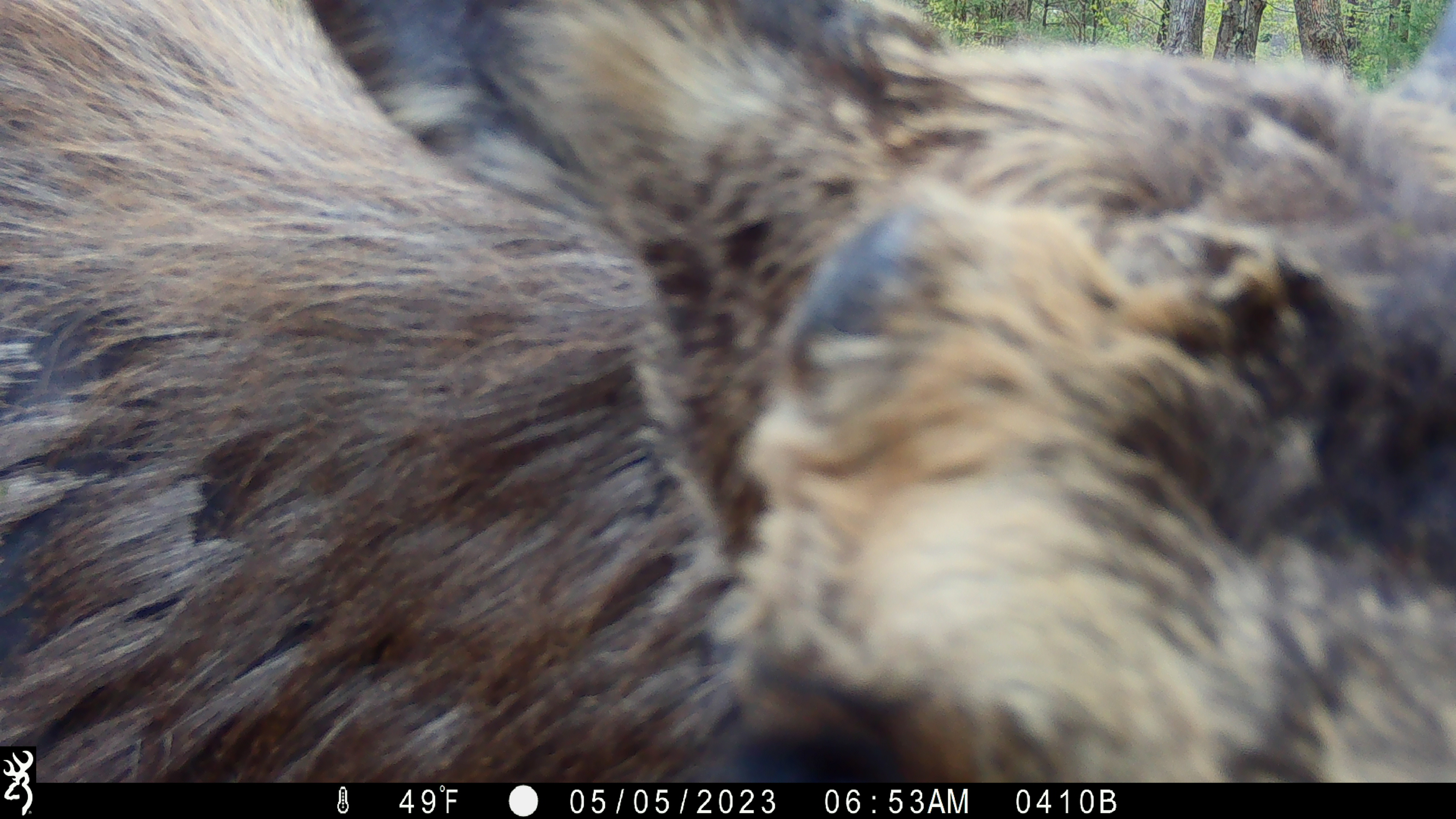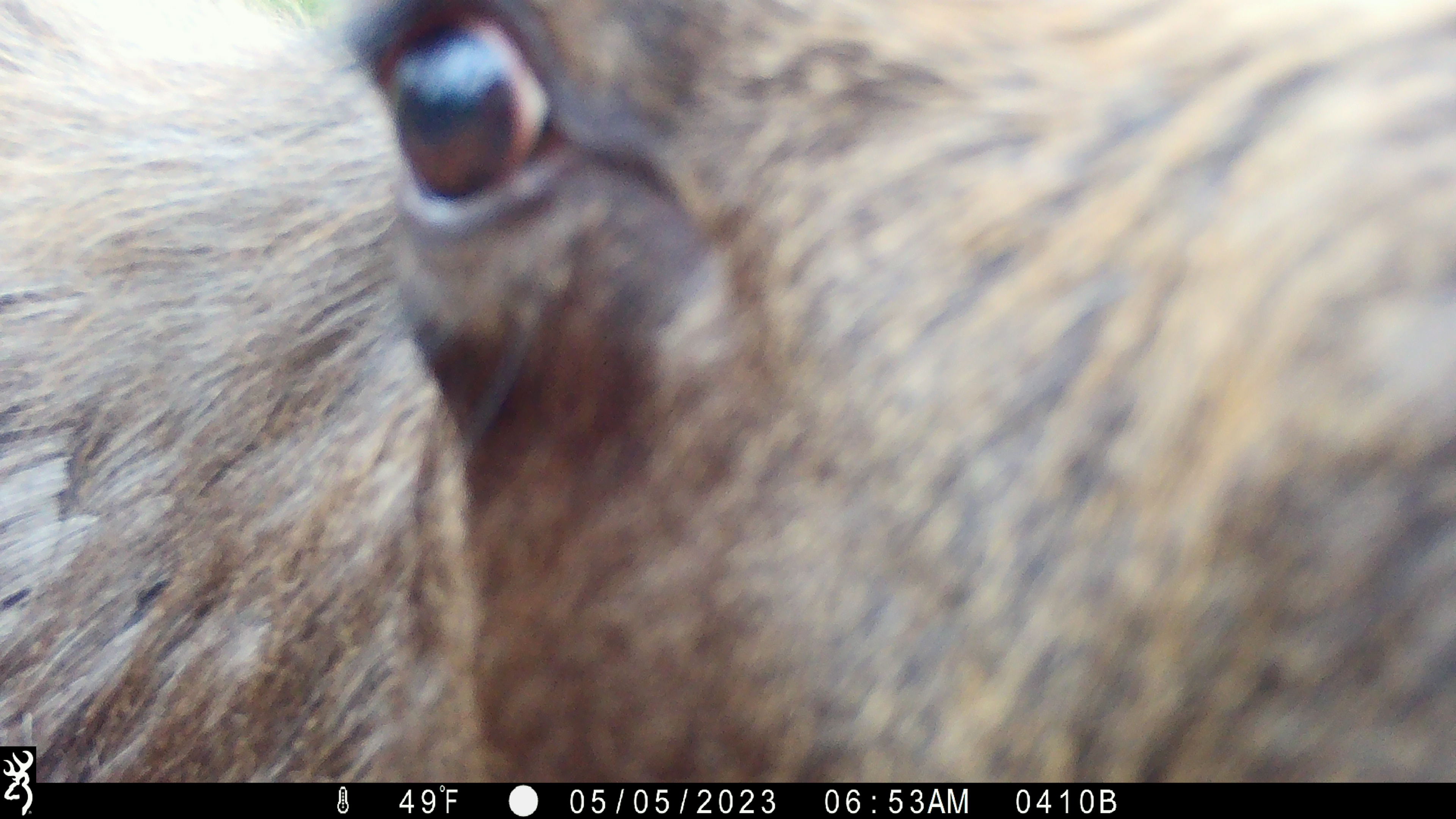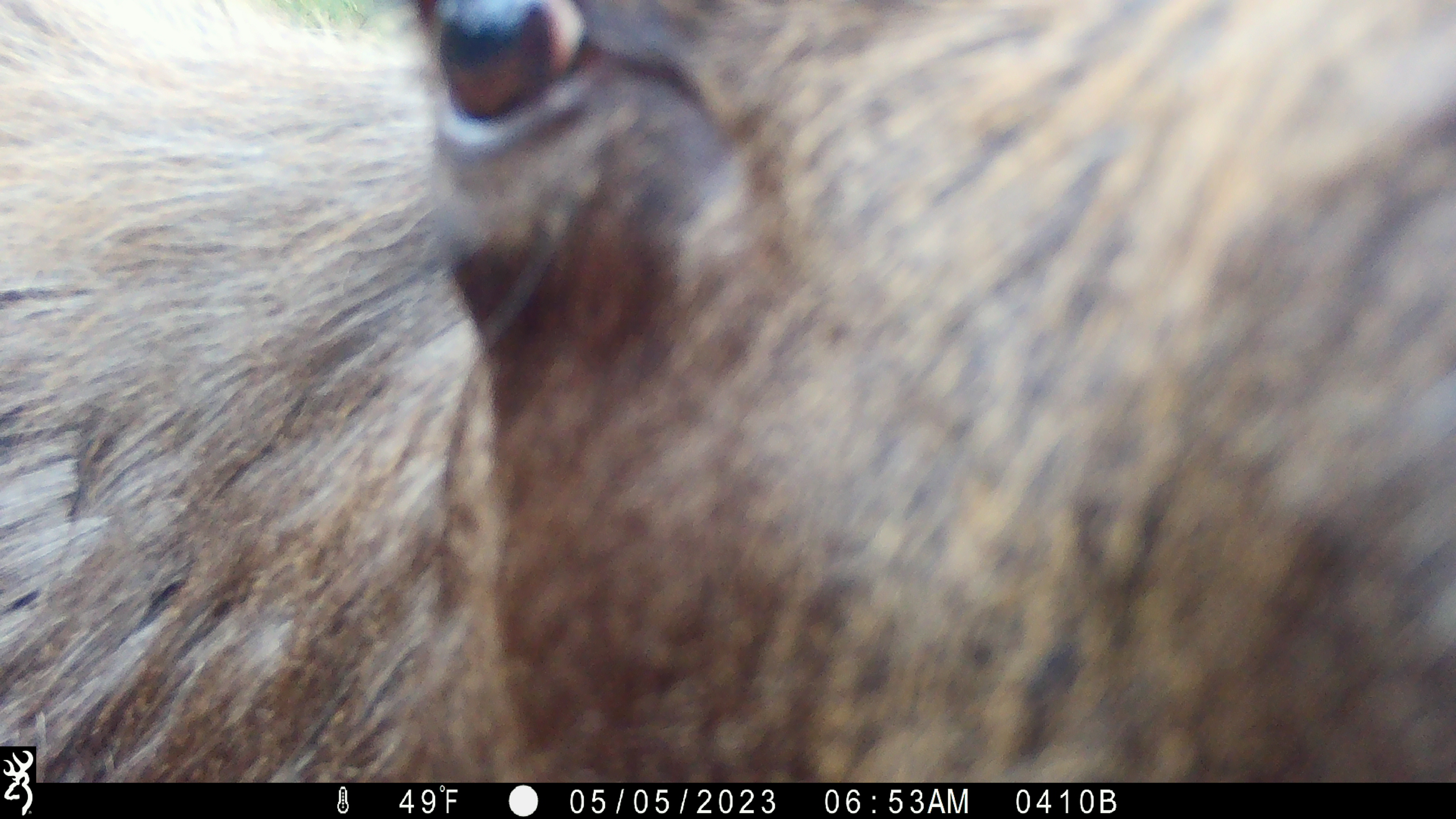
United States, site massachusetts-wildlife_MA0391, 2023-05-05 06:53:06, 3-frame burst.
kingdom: Animalia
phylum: Chordata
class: Mammalia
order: Artiodactyla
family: Cervidae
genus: Alces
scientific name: Alces alces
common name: moose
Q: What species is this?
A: Moose (Alces alces).